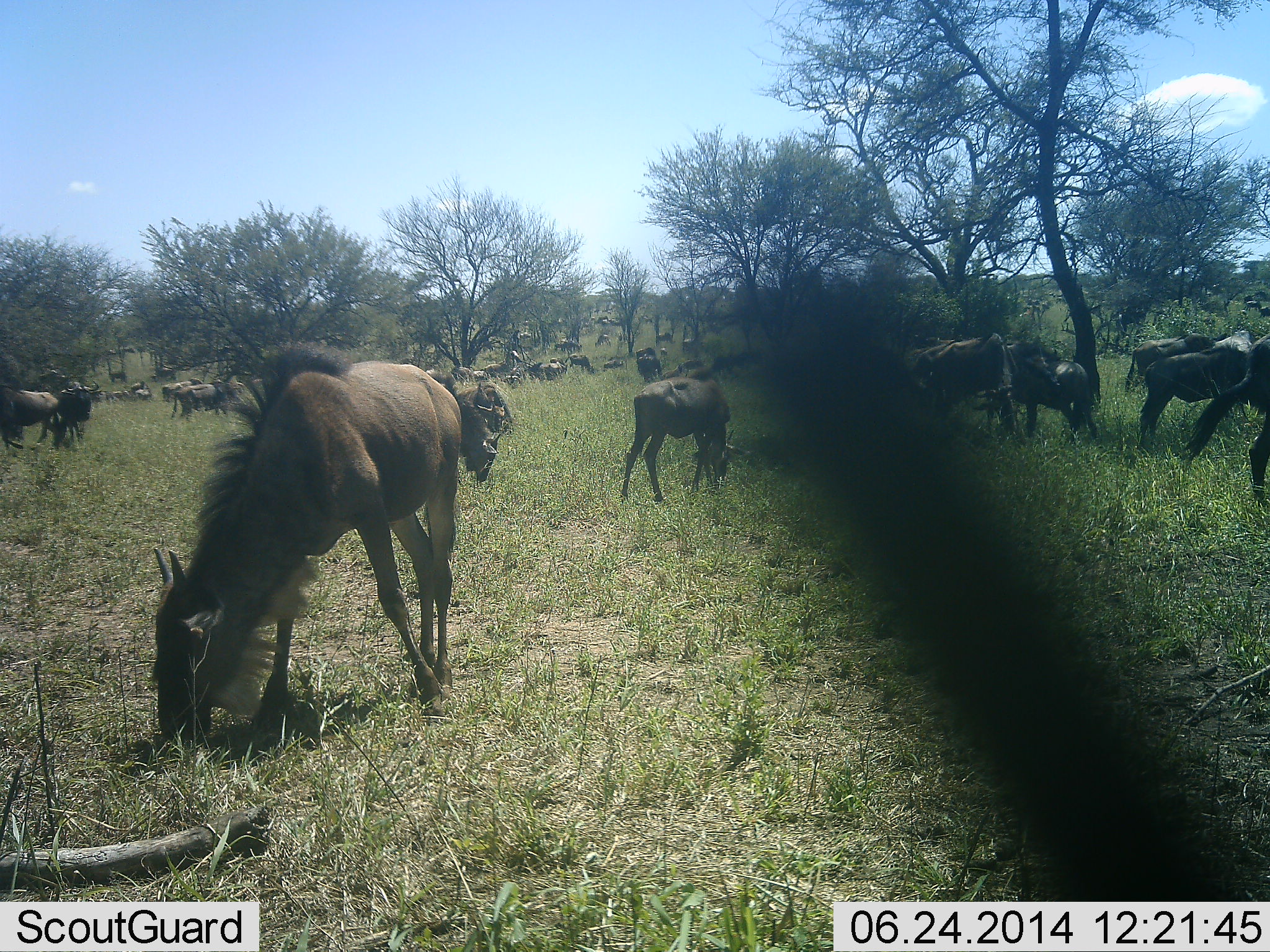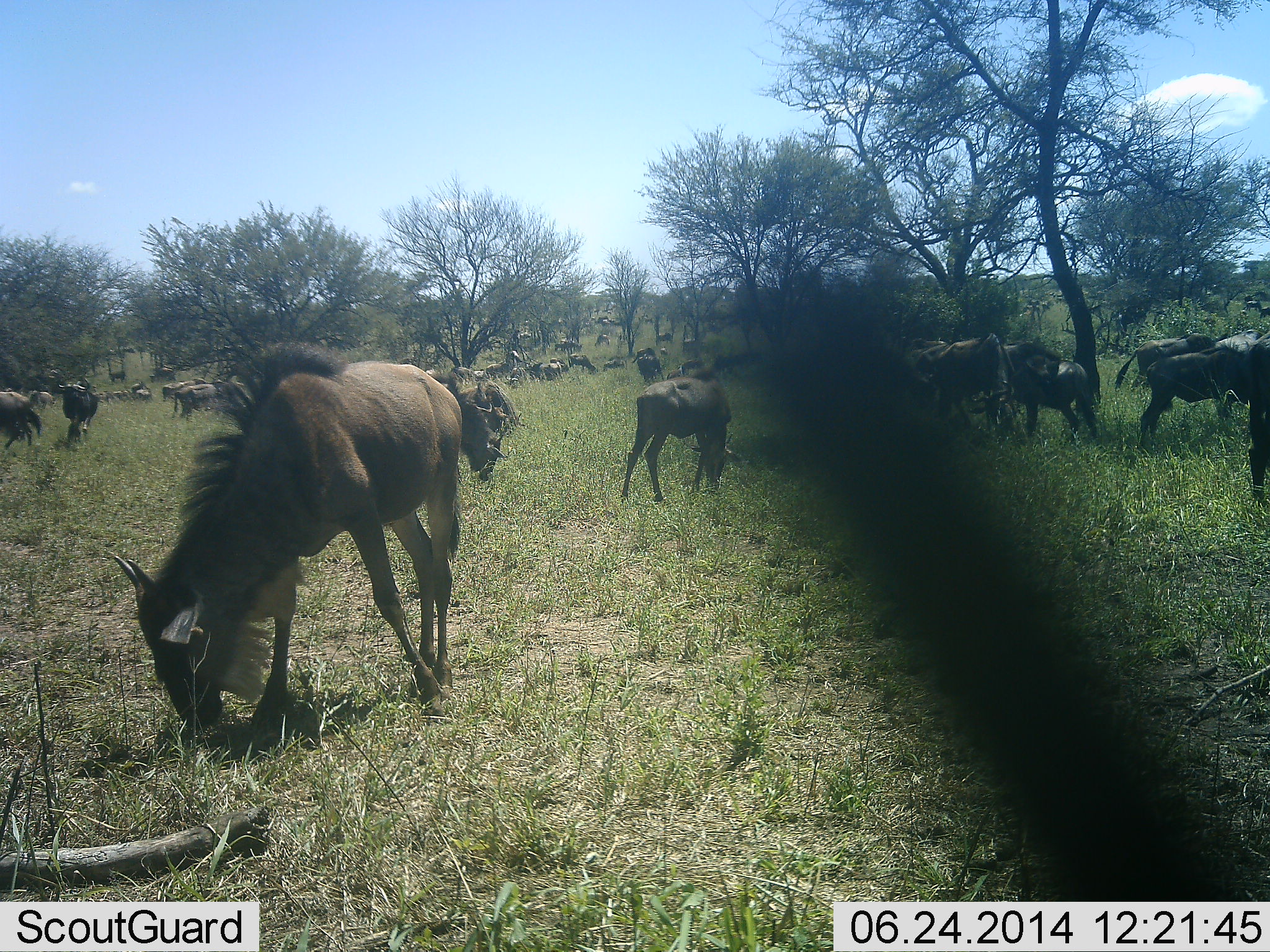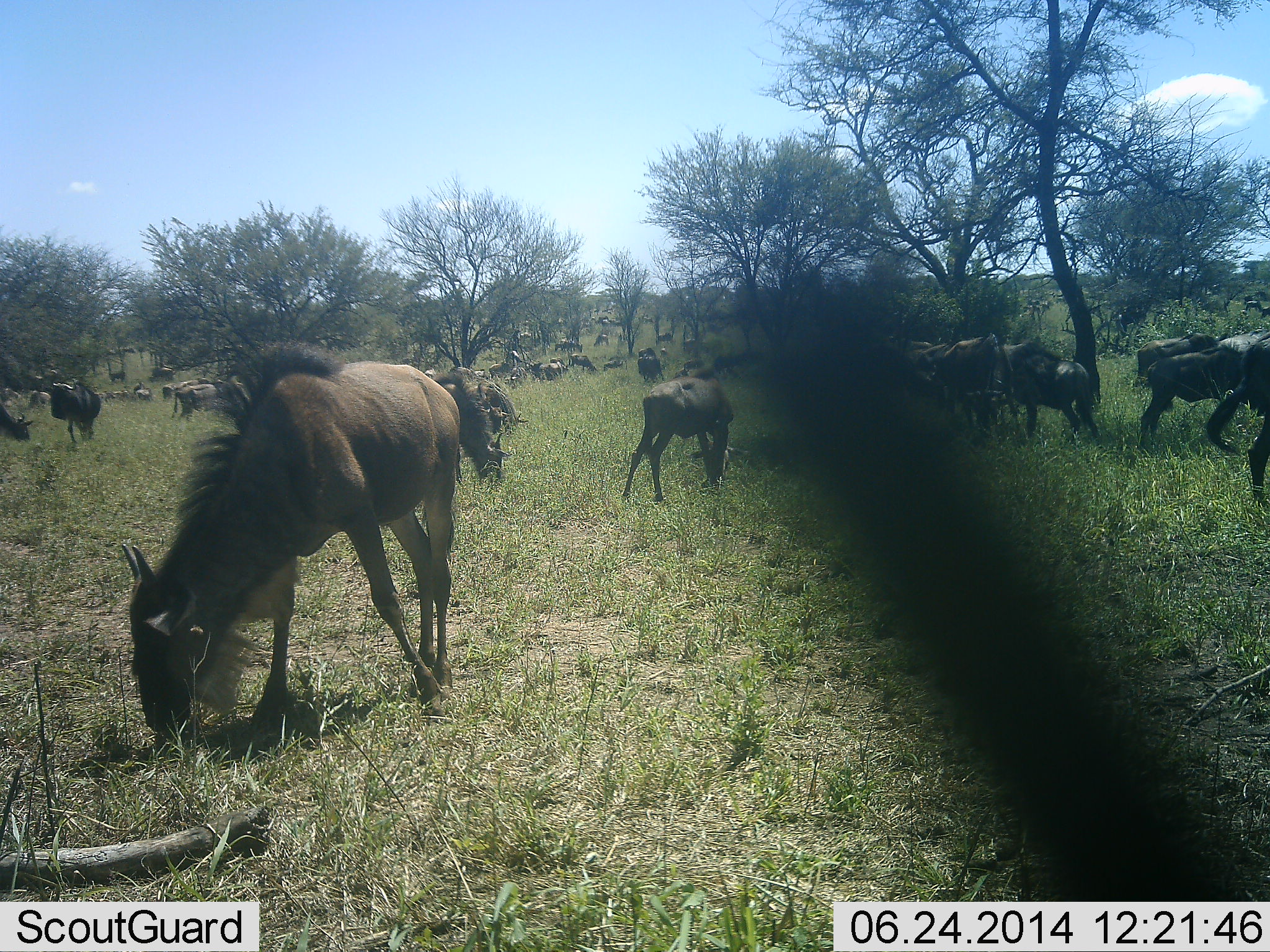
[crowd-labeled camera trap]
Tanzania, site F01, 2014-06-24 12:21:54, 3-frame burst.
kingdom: Animalia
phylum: Chordata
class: Mammalia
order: Artiodactyla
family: Bovidae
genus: Connochaetes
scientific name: Connochaetes taurinus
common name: blue wildebeest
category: wildebeest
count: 11-50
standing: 40%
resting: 10%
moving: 10%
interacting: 0%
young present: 20%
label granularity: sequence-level